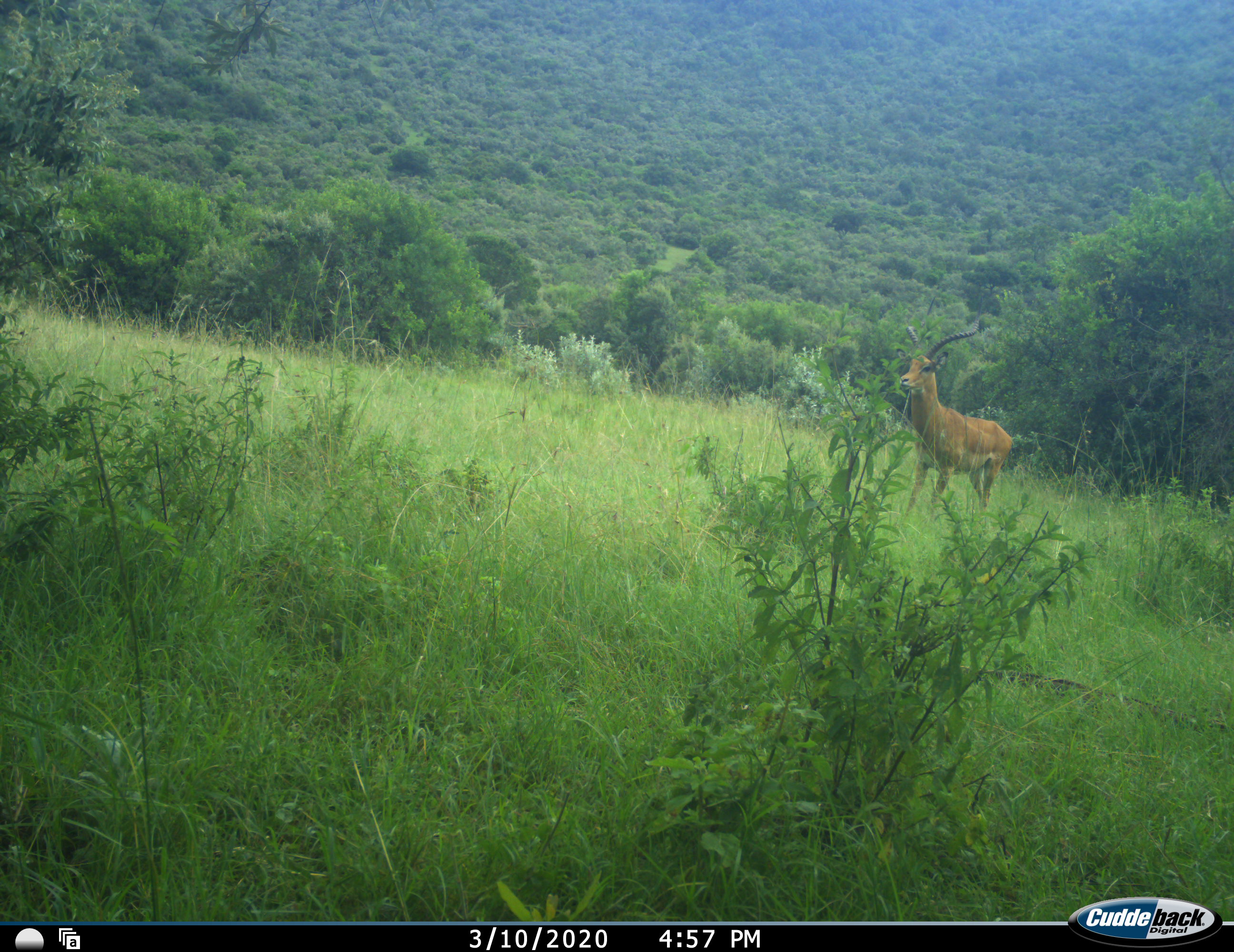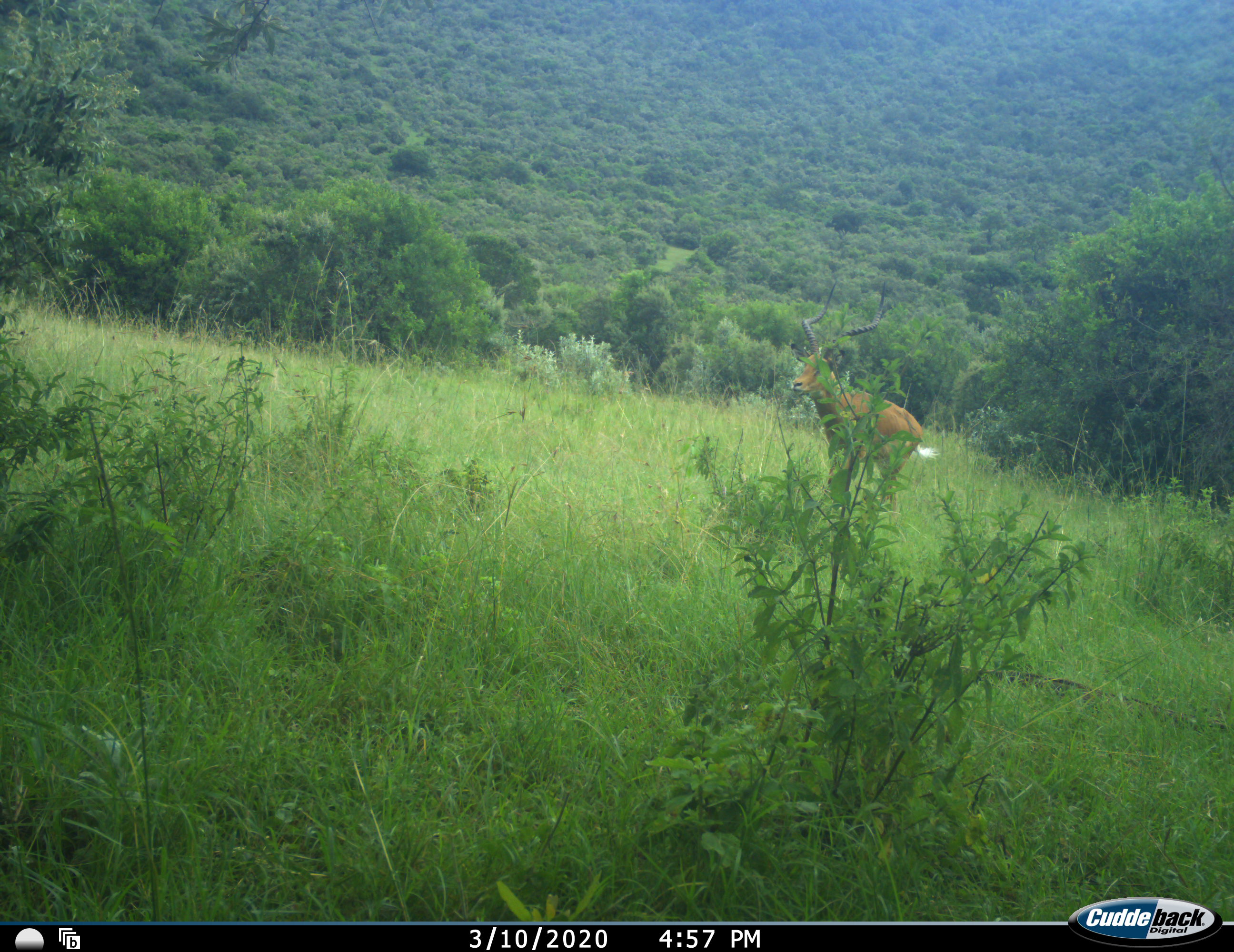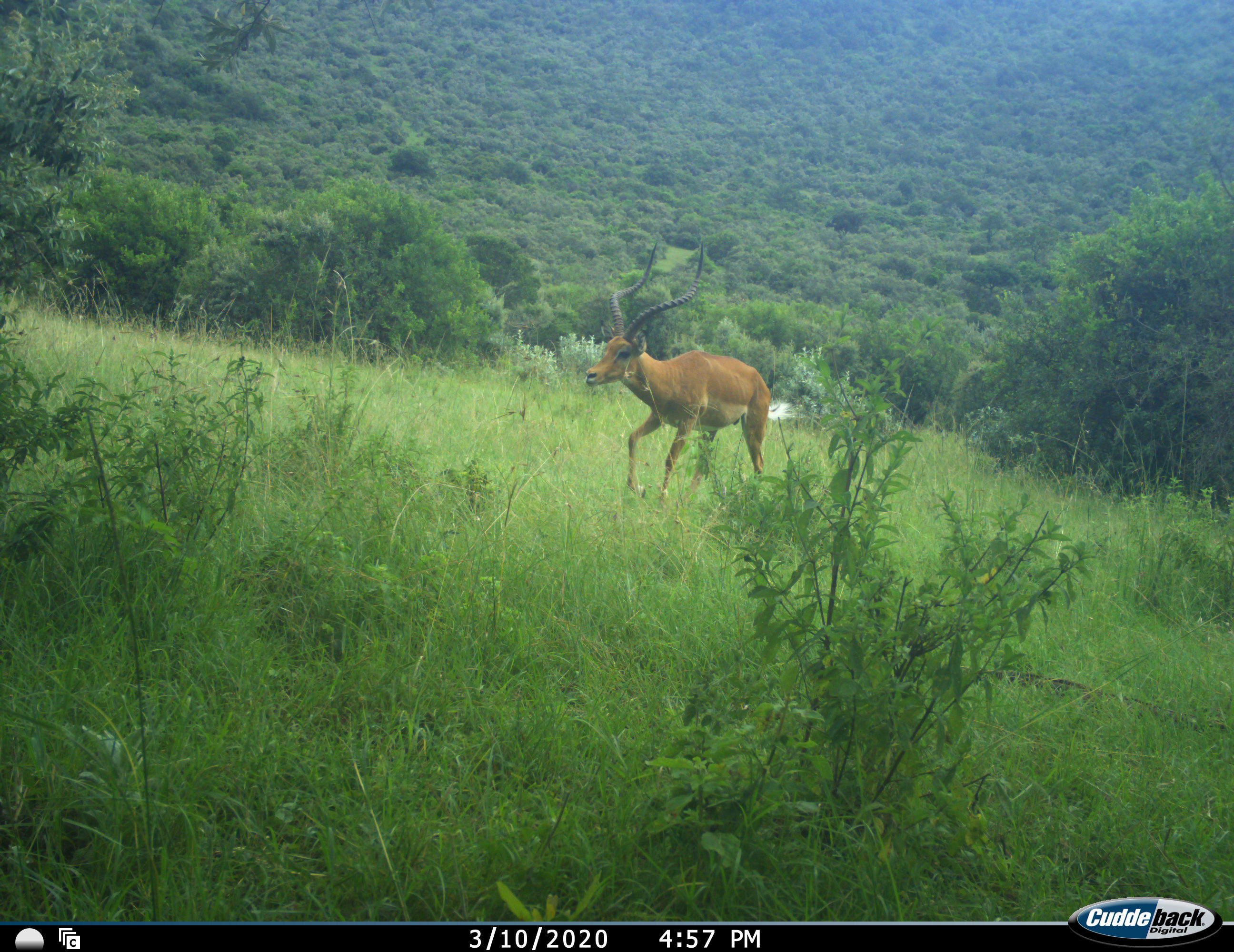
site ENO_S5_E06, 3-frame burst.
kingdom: Animalia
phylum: Chordata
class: Mammalia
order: Artiodactyla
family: Bovidae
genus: Aepyceros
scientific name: Aepyceros melampus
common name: impala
Impala (Aepyceros melampus), count 1. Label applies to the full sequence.